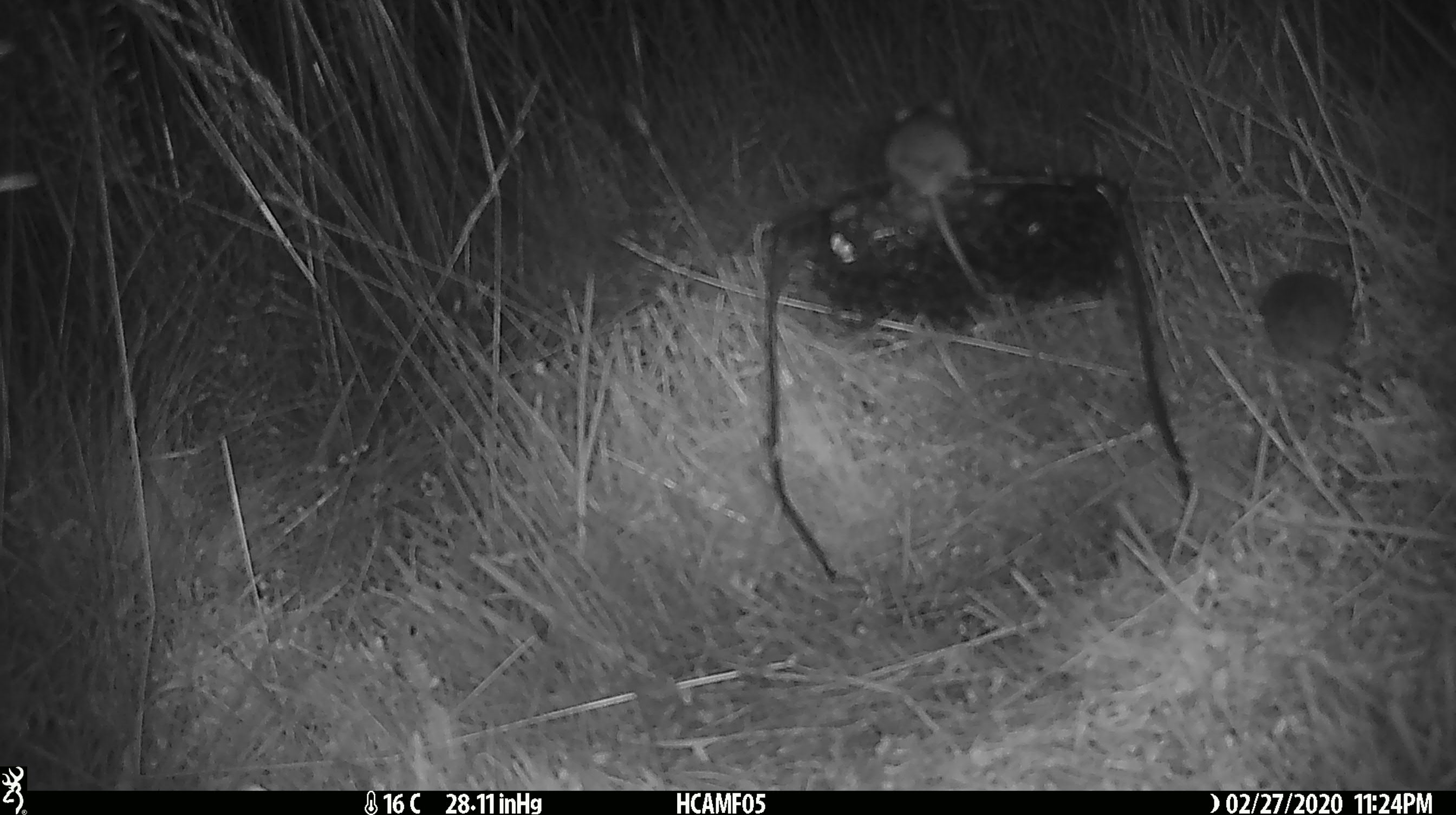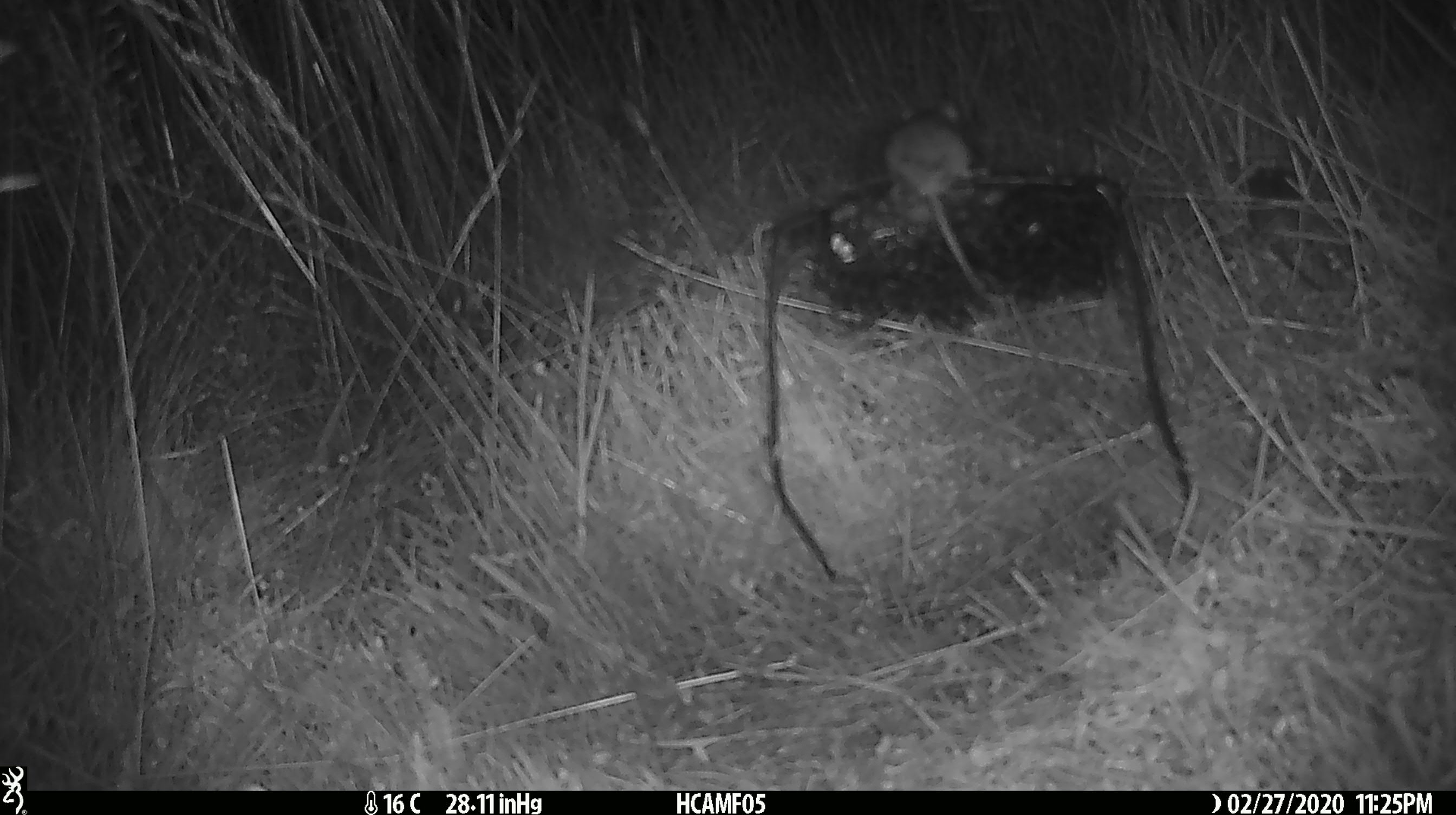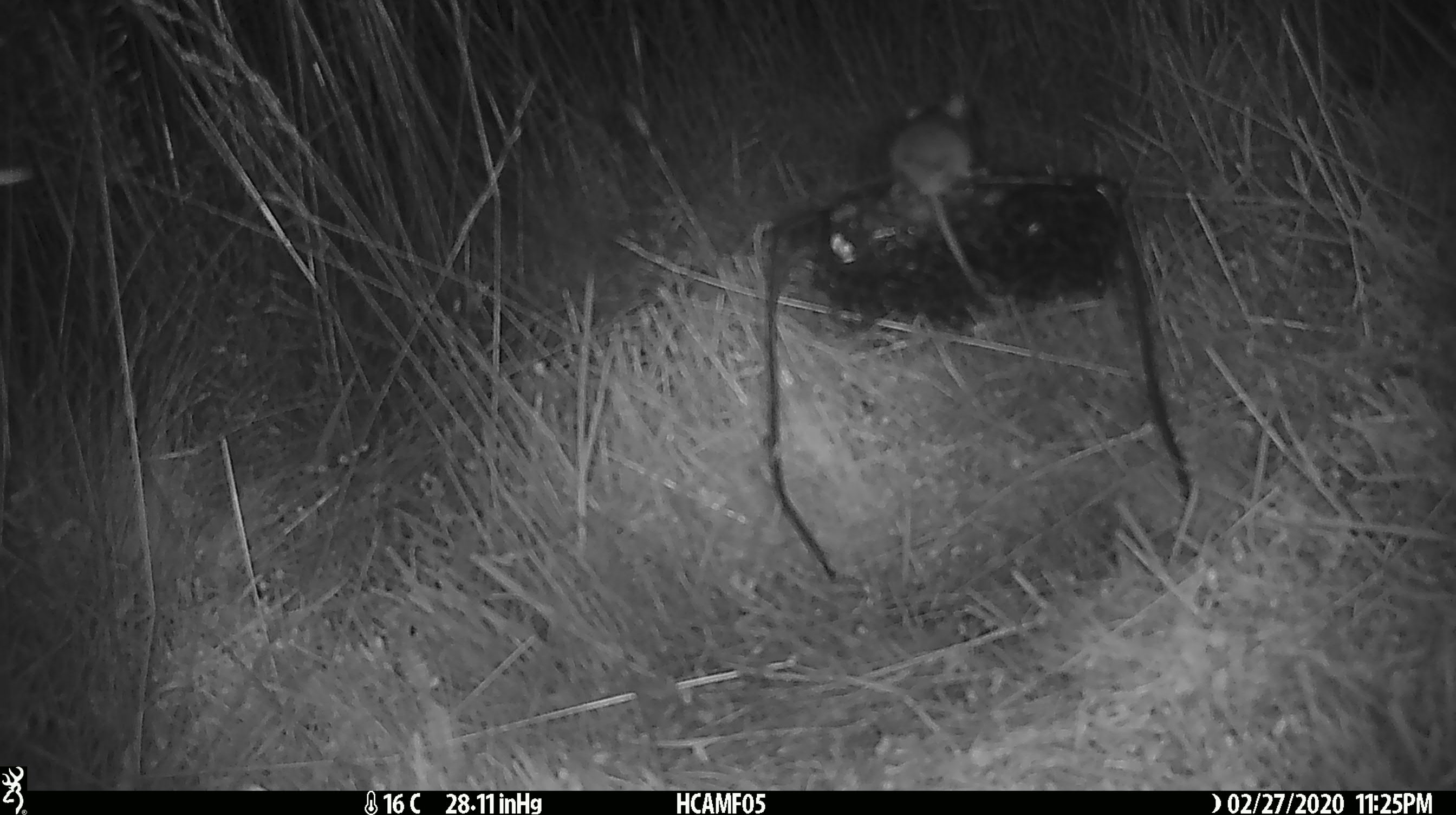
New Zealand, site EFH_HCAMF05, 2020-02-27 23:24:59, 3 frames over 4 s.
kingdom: Animalia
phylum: Chordata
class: Mammalia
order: Rodentia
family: Muridae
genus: Mus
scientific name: Mus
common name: mouse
Mouse (Mus).